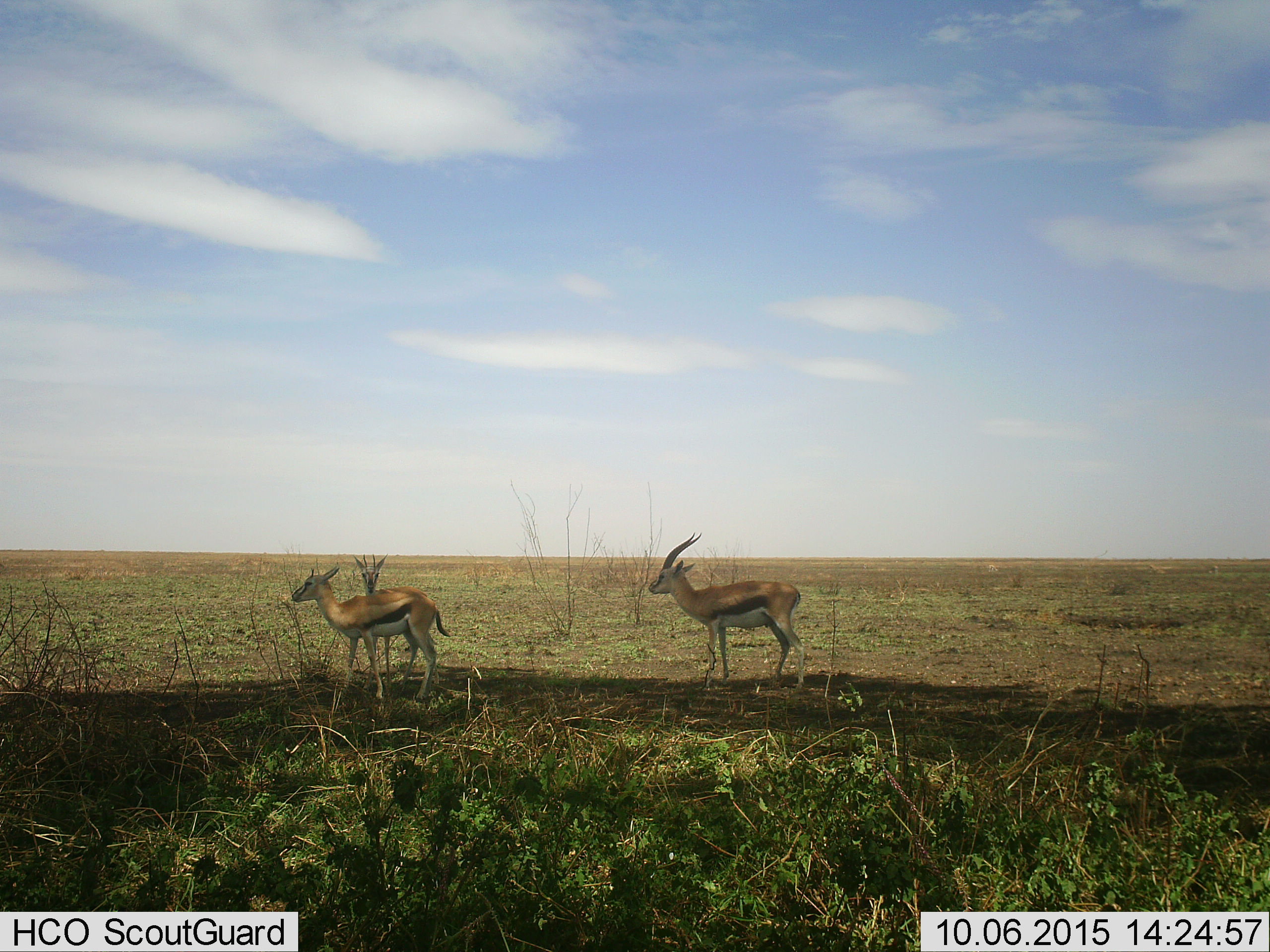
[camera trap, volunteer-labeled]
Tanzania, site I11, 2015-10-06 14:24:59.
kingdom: Animalia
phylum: Chordata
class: Mammalia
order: Artiodactyla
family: Bovidae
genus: Eudorcas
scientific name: Eudorcas thomsonii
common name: thomson's gazelle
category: gazellethomsons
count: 3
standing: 100%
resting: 0%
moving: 0%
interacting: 0%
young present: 0%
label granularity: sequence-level